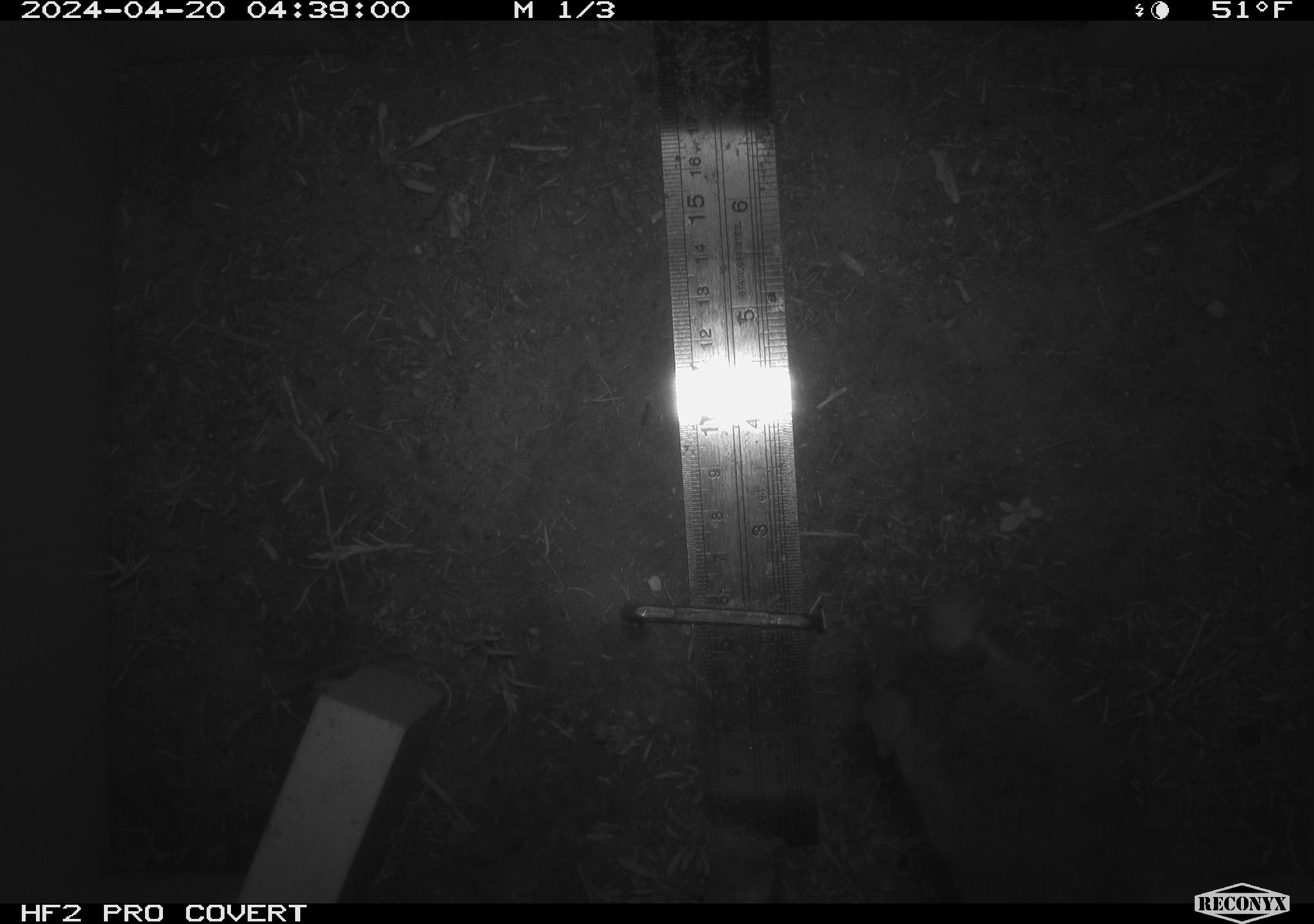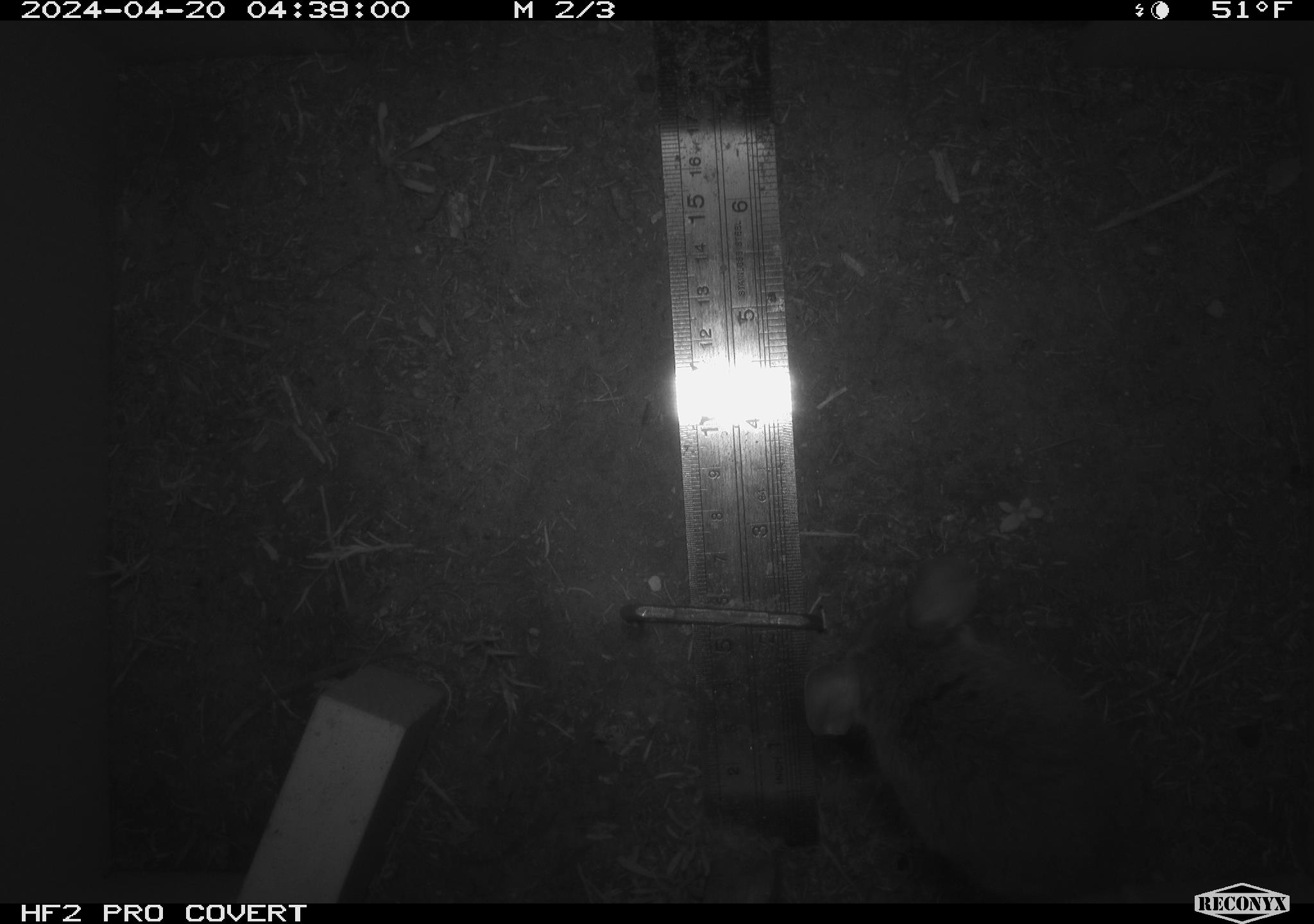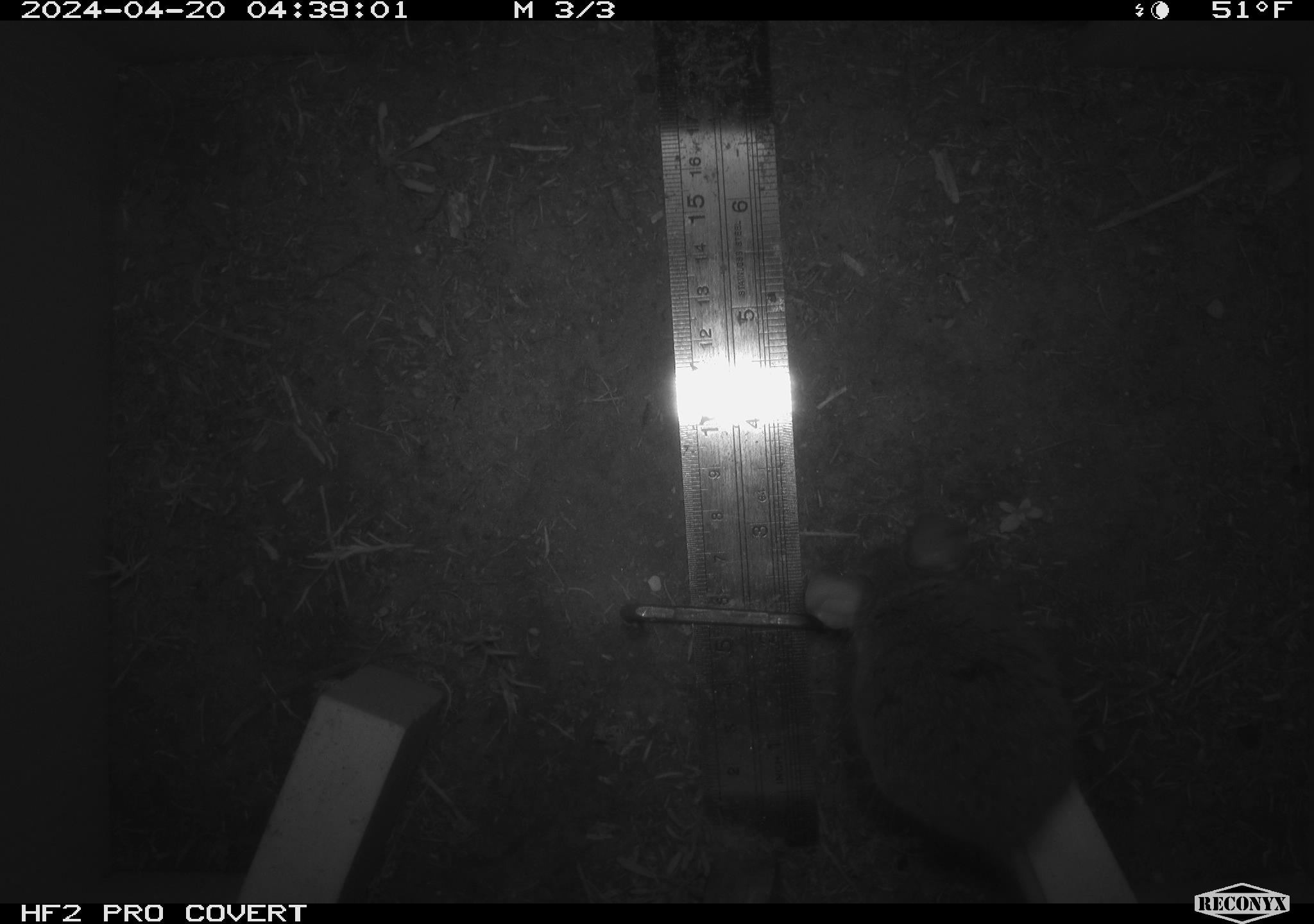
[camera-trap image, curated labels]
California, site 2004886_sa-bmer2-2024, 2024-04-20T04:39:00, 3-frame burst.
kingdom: Animalia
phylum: Chordata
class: Mammalia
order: Rodentia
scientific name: Rodentia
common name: woodrat or rat or mouse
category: woodrat or rat or mouse species